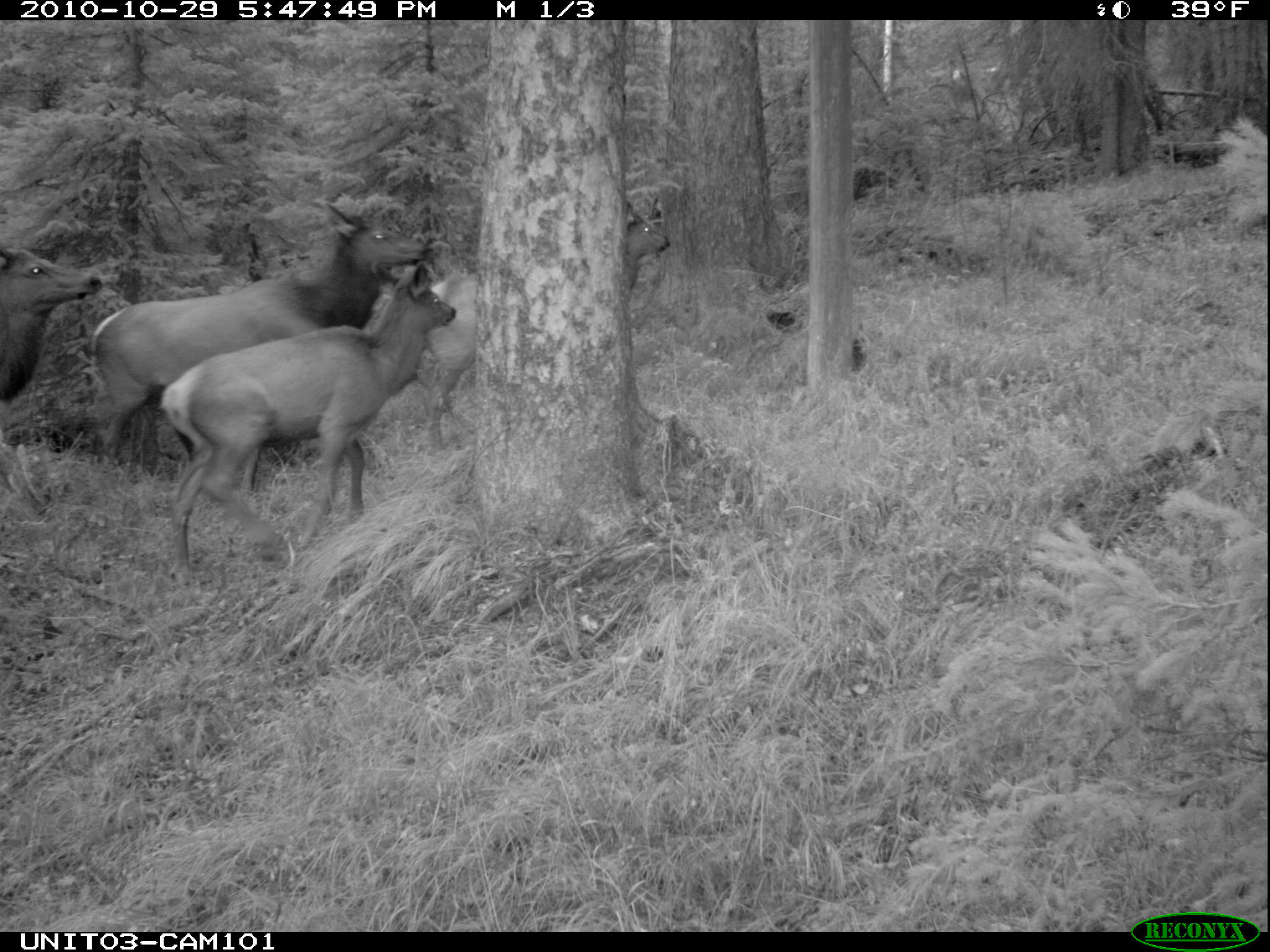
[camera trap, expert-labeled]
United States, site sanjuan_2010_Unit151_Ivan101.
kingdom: Animalia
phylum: Chordata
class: Mammalia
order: Artiodactyla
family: Cervidae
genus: Cervus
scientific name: Cervus elaphus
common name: red deer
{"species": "Cervus elaphus (red deer)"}